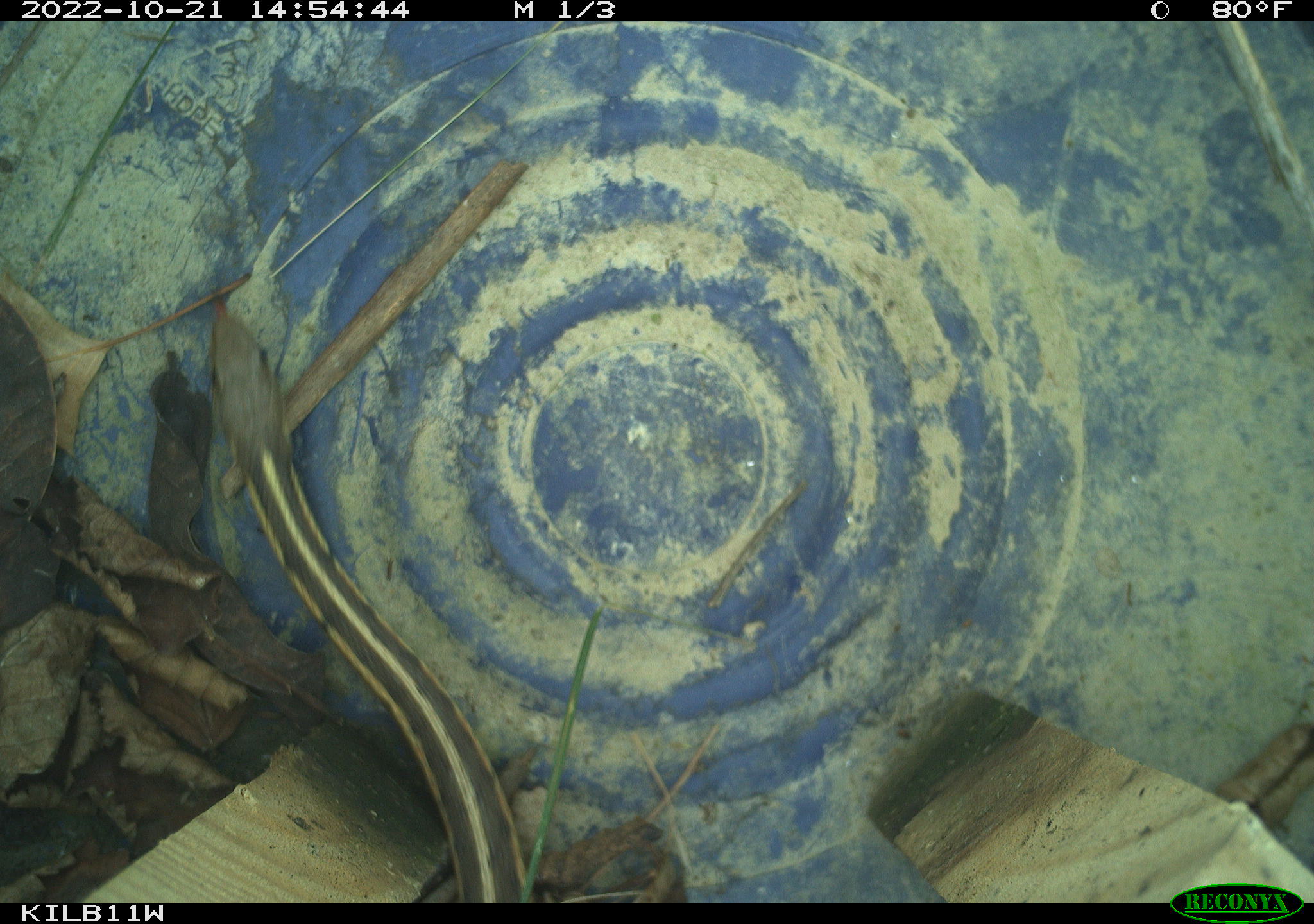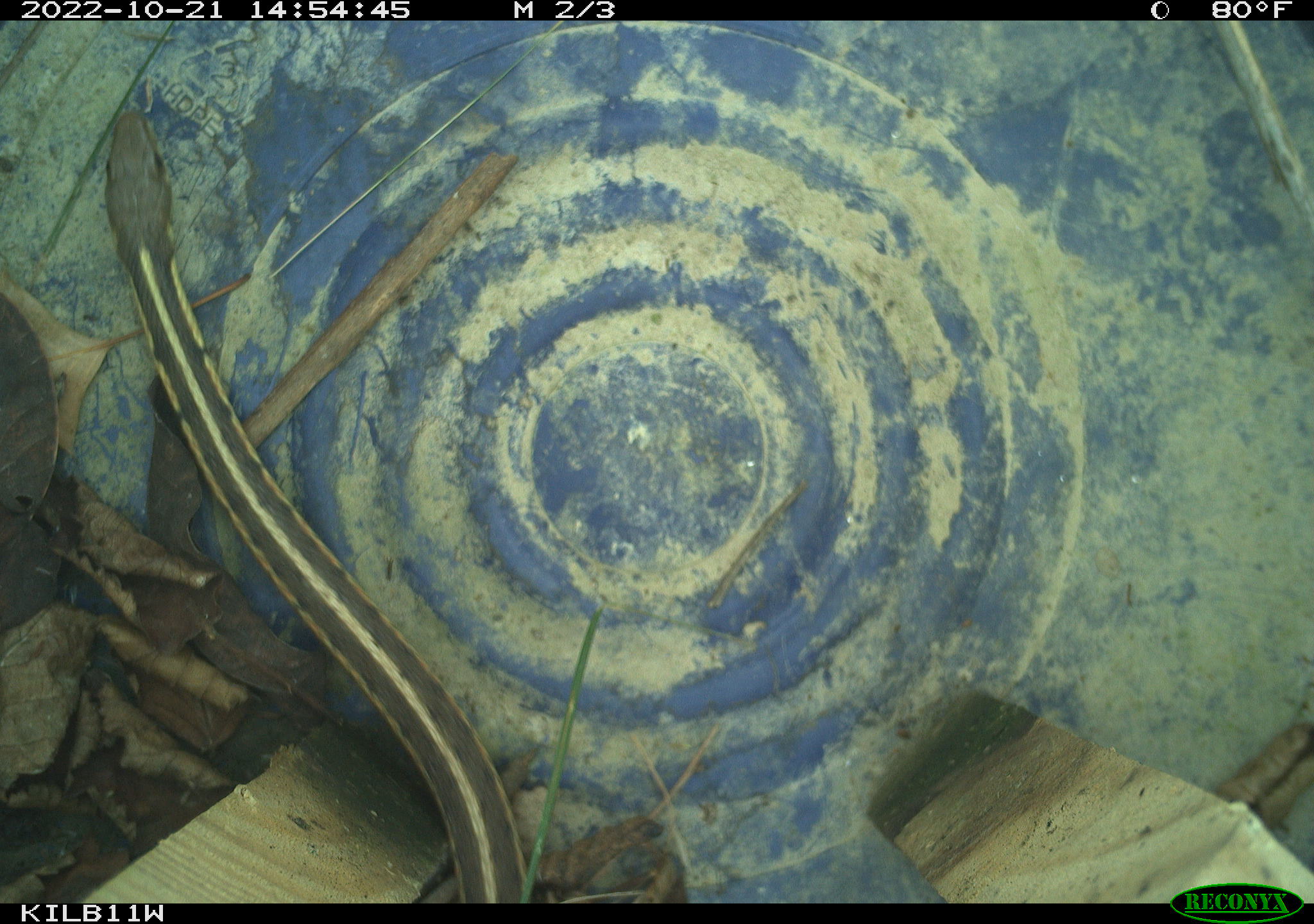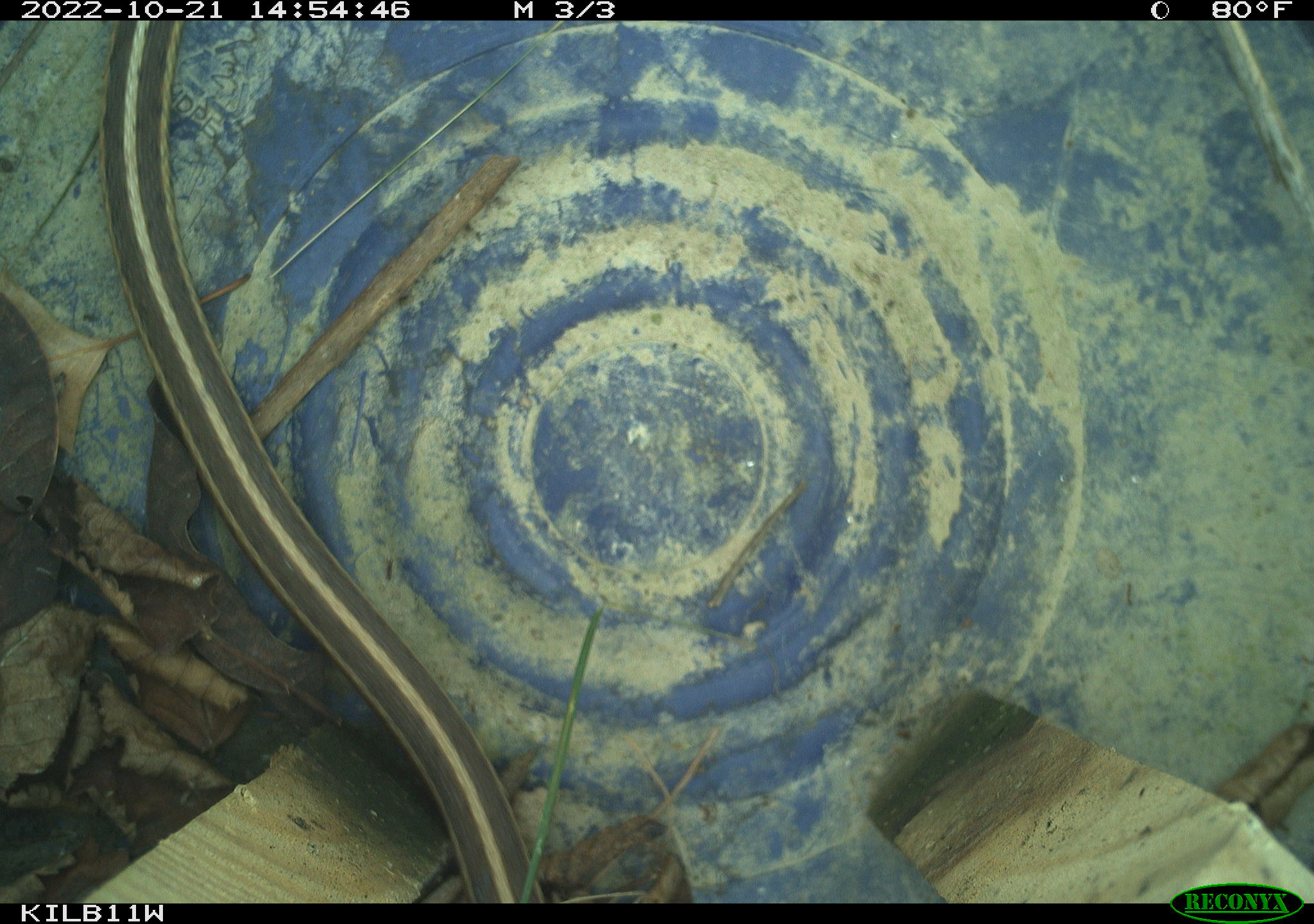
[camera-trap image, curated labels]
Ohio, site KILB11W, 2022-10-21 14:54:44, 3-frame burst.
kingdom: Animalia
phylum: Chordata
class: Reptilia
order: Squamata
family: Colubridae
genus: Thamnophis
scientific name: Thamnophis sirtalis sirtalis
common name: eastern gartersnake